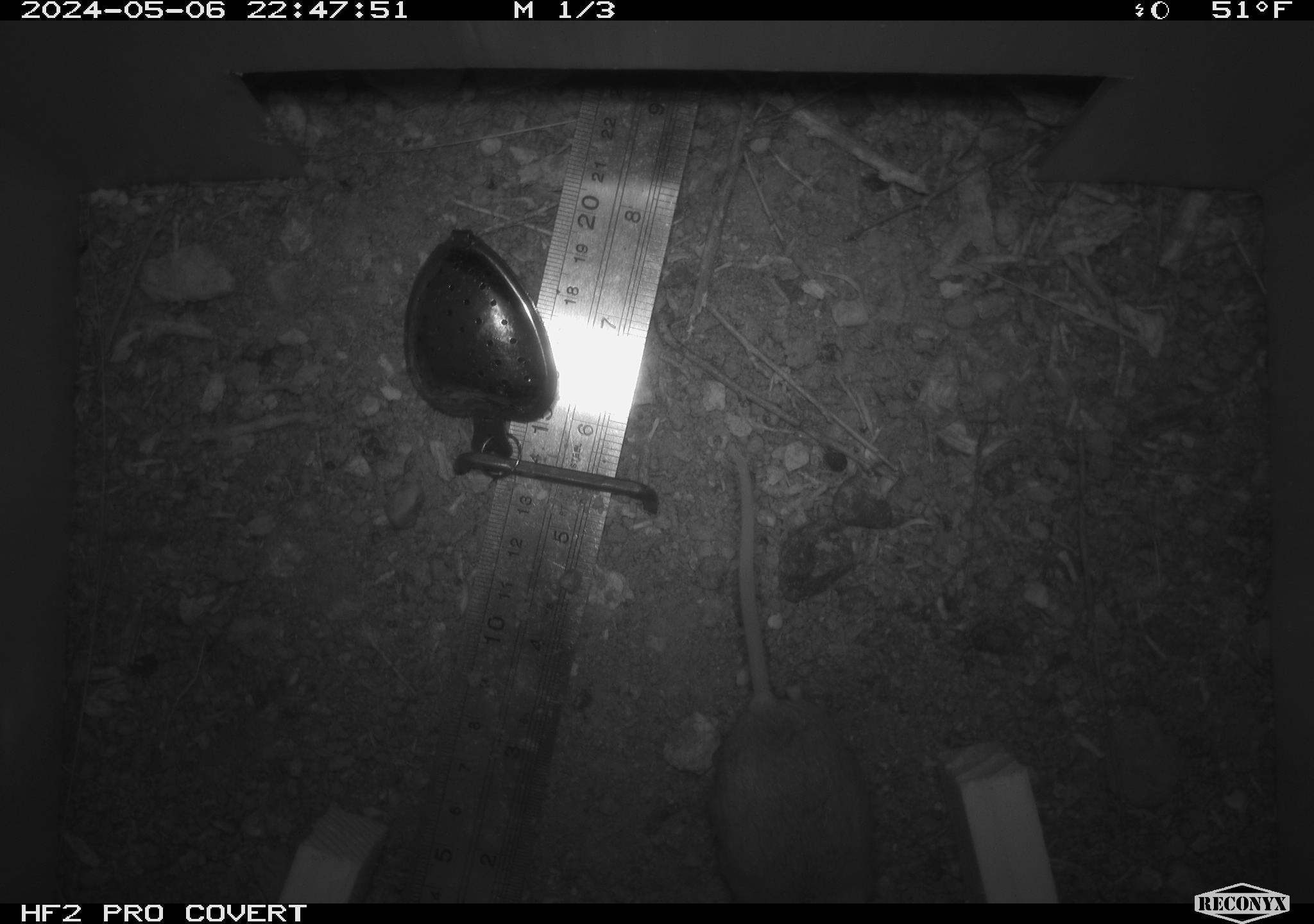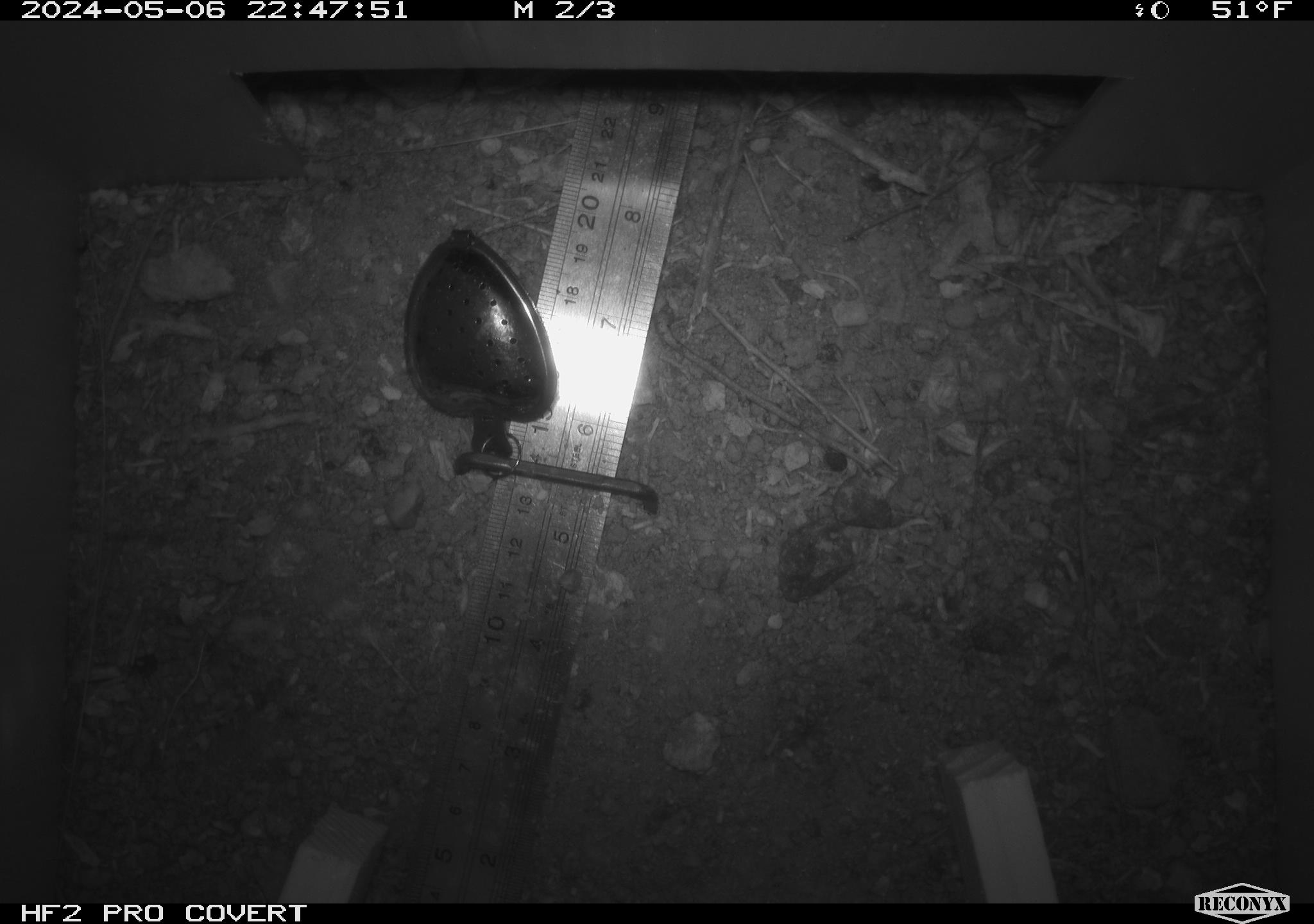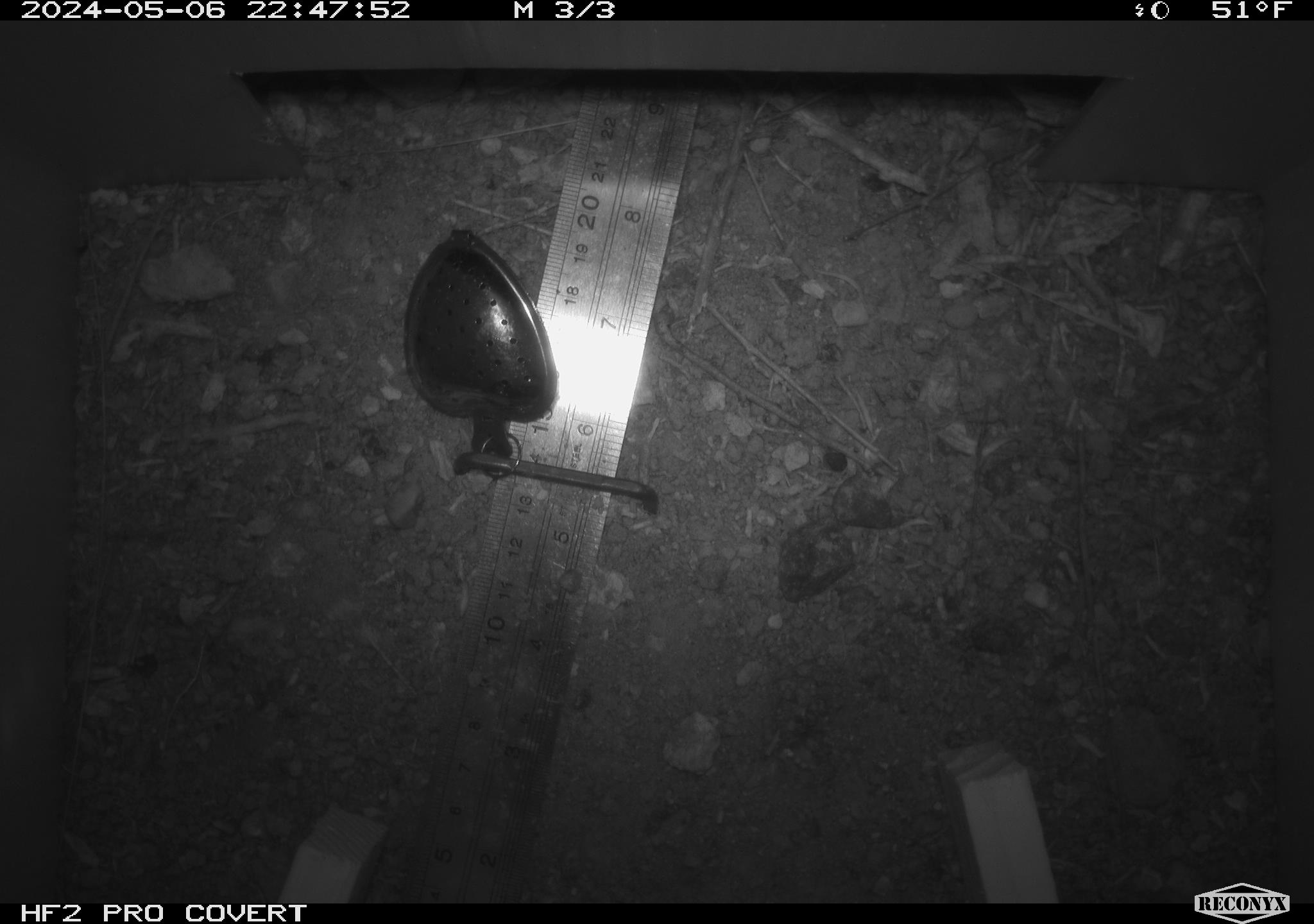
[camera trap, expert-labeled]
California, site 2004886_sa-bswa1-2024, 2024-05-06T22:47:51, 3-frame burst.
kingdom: Animalia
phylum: Chordata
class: Mammalia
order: Rodentia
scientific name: Rodentia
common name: mouse species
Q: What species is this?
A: Mouse species (Rodentia).